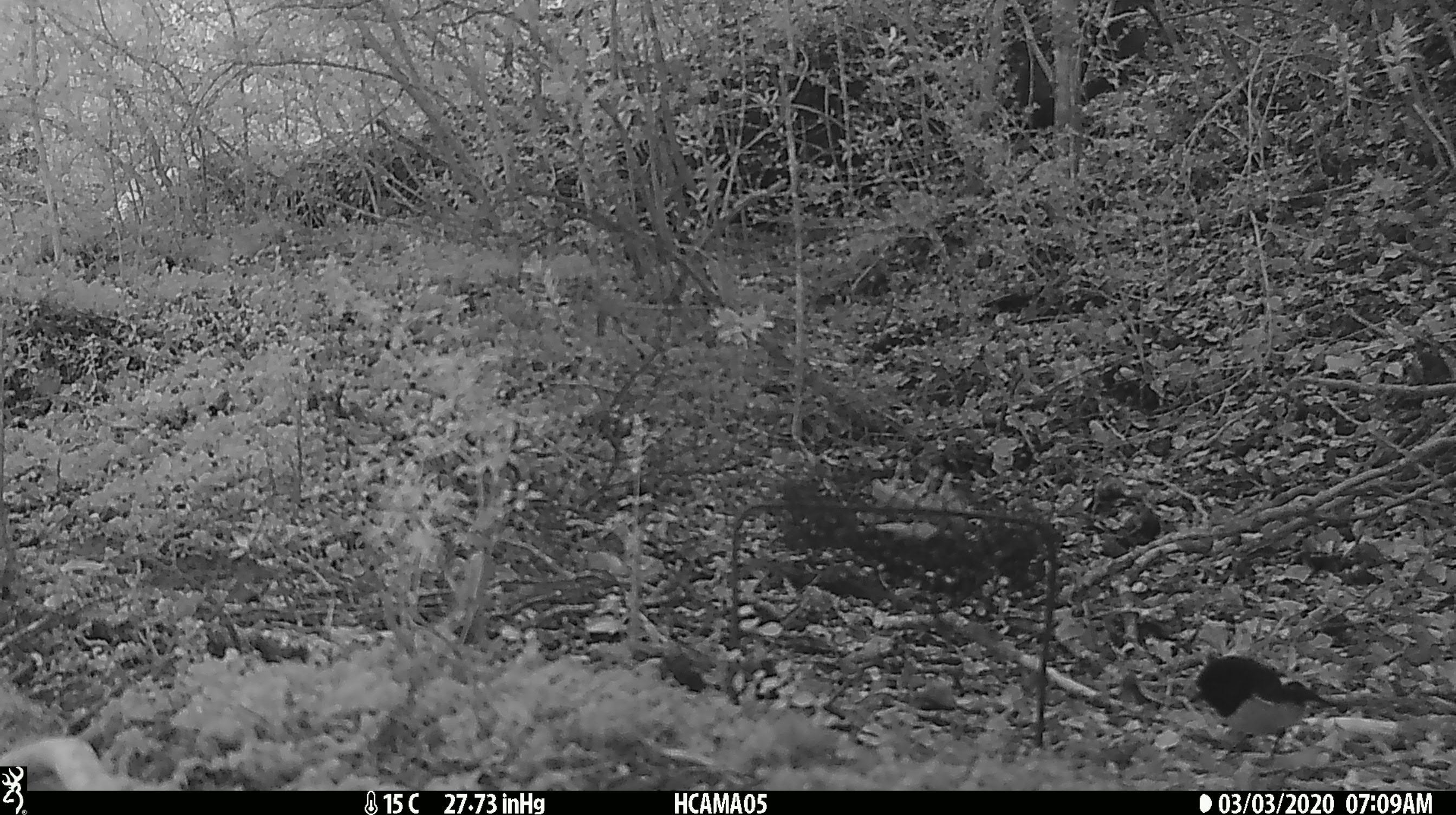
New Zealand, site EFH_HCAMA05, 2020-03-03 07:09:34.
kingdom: Animalia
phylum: Chordata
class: Aves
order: Passeriformes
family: Petroicidae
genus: Petroica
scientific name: Petroica macrocephala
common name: tomtit